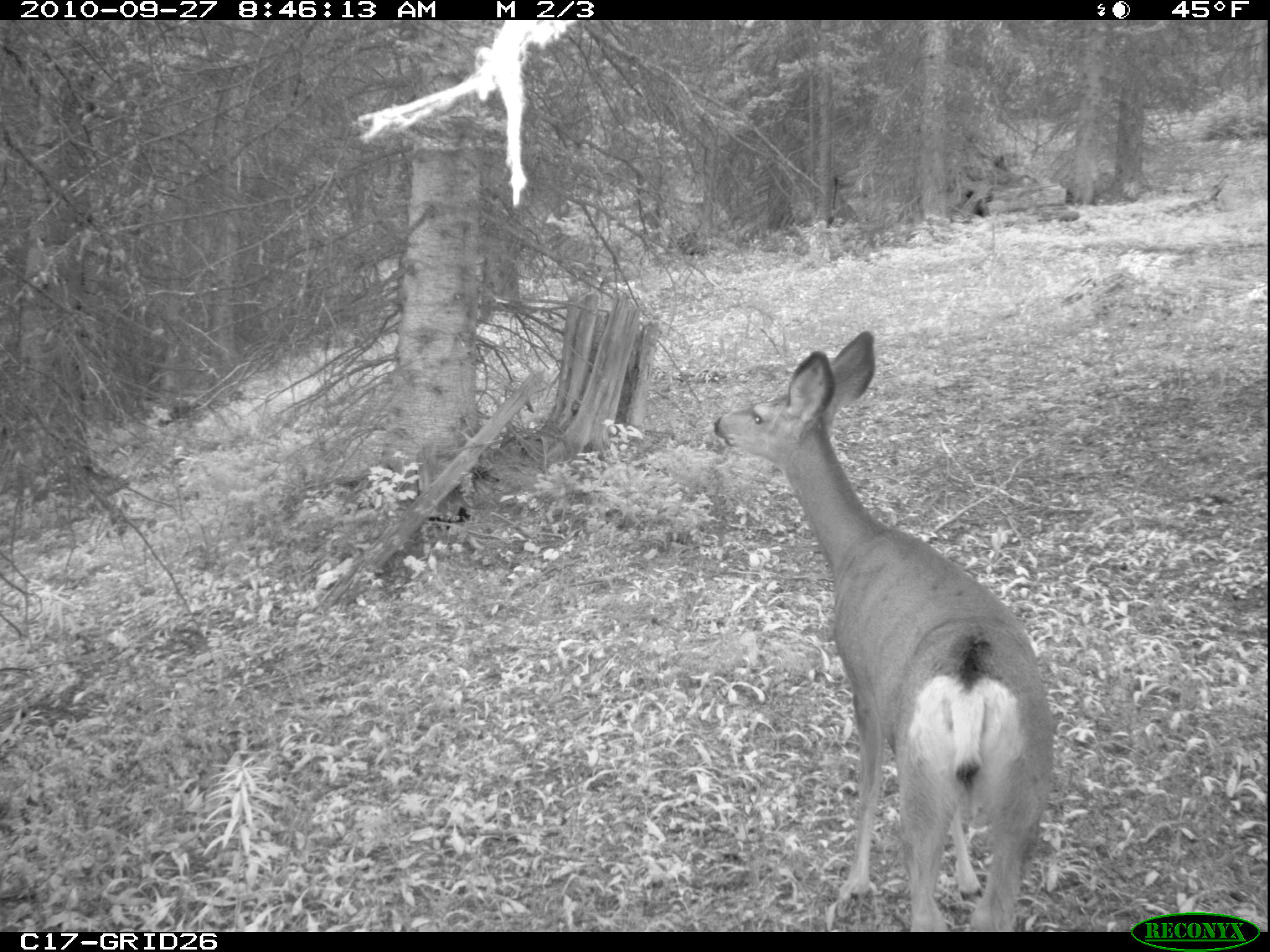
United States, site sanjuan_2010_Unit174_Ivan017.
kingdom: Animalia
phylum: Chordata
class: Mammalia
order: Artiodactyla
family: Cervidae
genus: Odocoileus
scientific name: Odocoileus hemionus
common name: mule deer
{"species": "Odocoileus hemionus (mule deer)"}